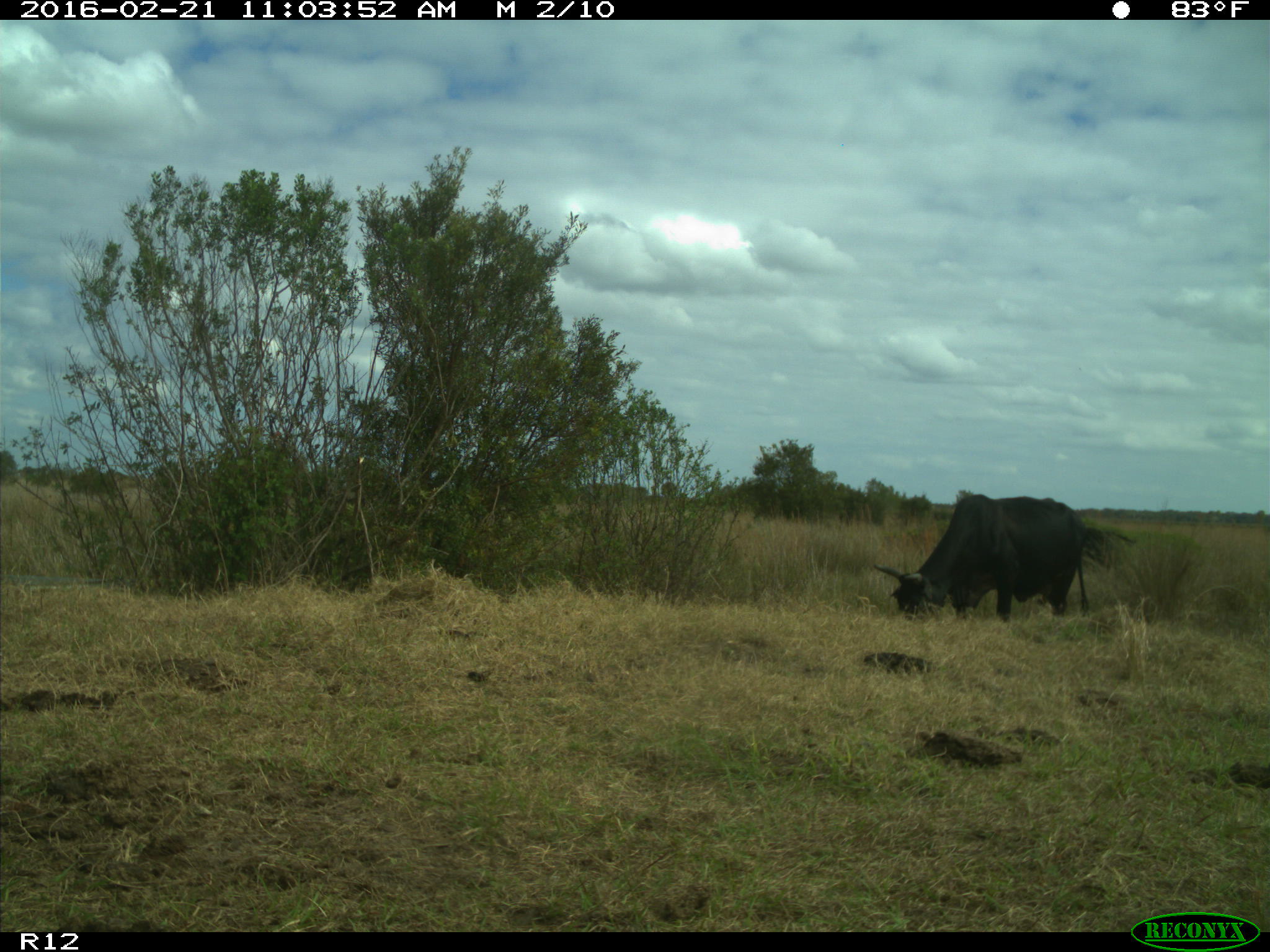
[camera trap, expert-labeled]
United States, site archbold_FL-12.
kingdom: Animalia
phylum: Chordata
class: Mammalia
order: Artiodactyla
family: Bovidae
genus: Bos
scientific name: Bos taurus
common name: domestic cow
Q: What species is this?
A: Bos taurus (domestic cow).